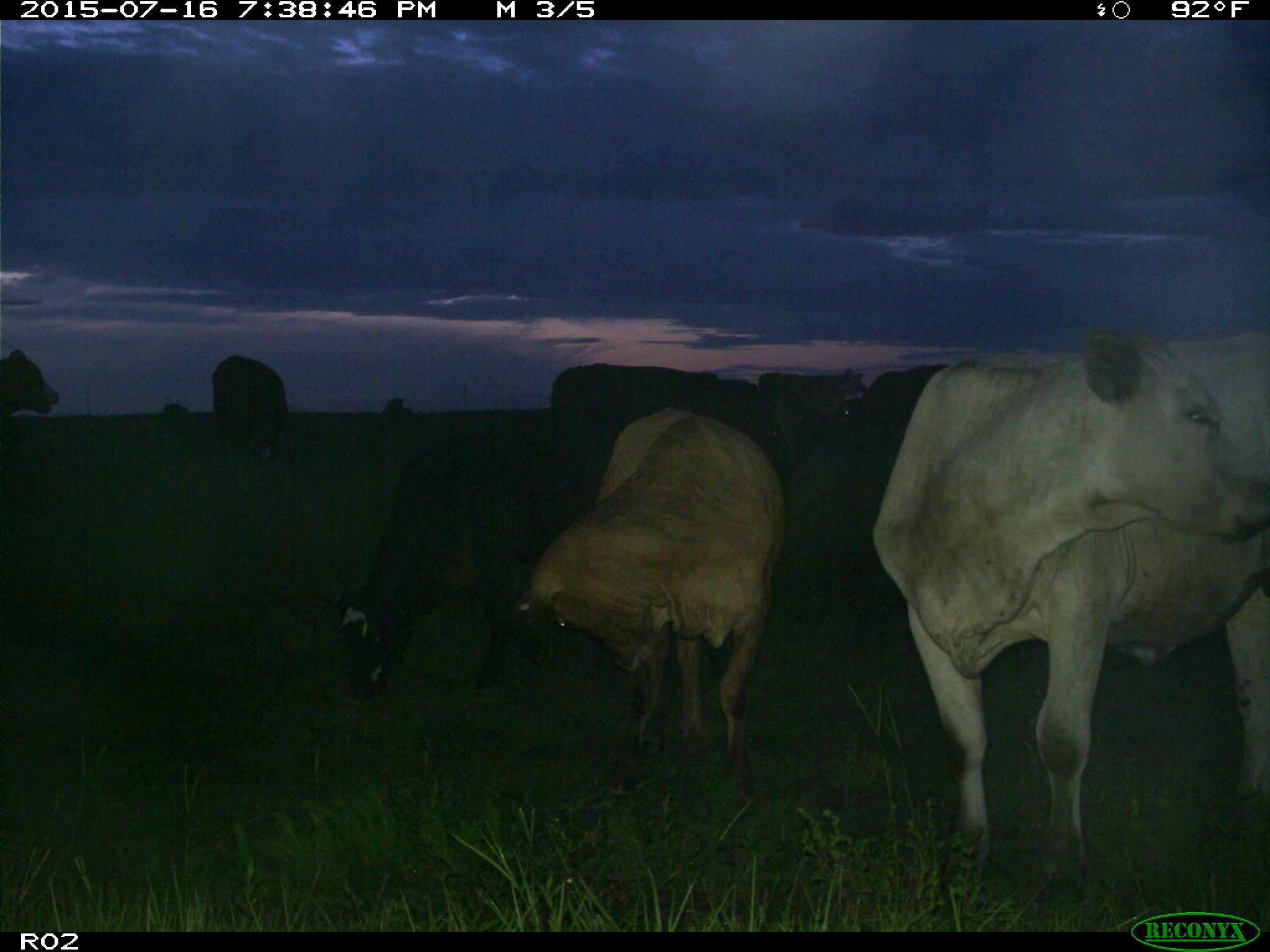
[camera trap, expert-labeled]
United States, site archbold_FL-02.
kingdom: Animalia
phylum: Chordata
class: Mammalia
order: Artiodactyla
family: Bovidae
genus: Bos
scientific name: Bos taurus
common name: domestic cow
Bos taurus (domestic cow).